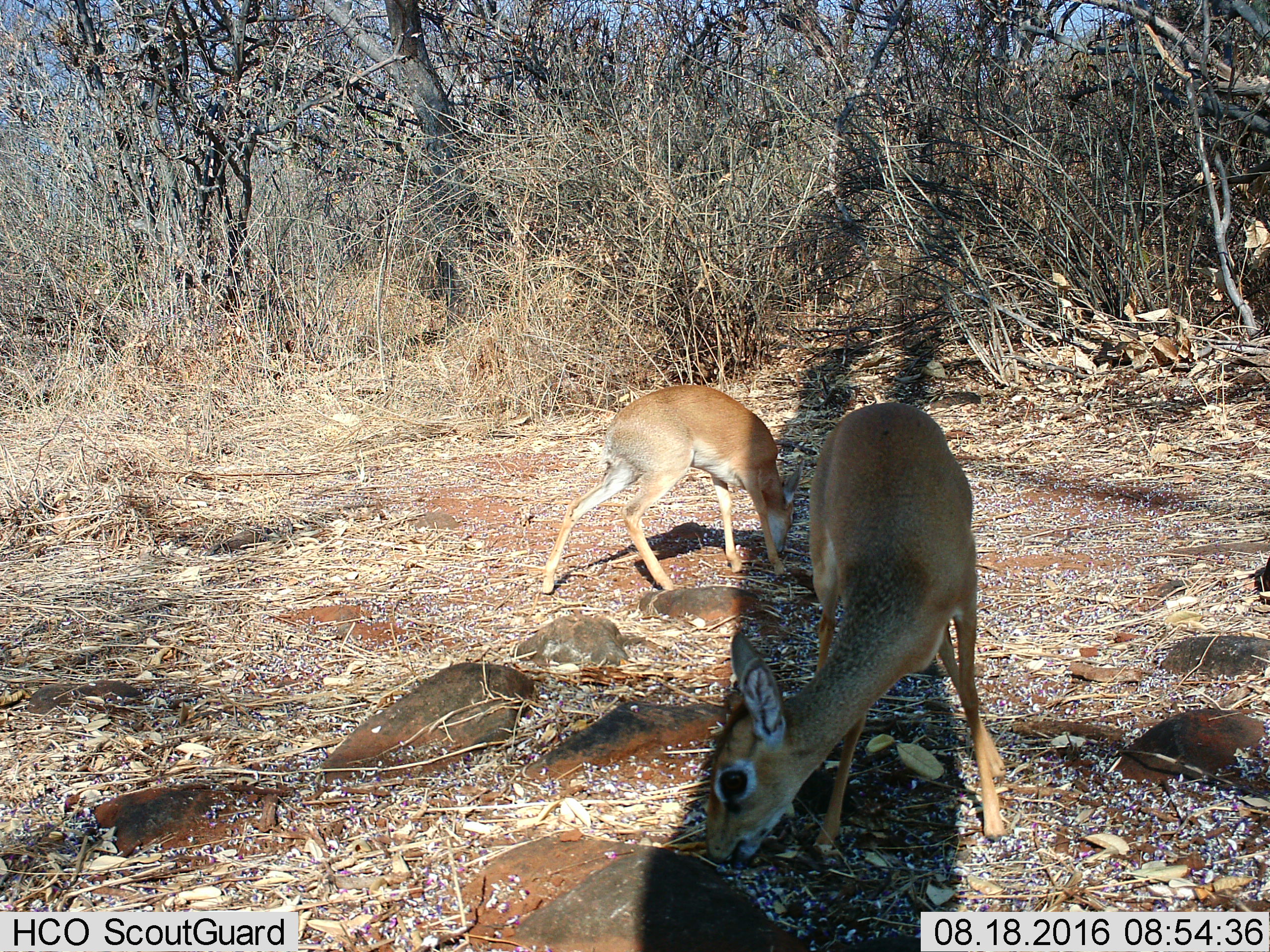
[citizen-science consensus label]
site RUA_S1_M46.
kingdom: Animalia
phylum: Chordata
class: Mammalia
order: Artiodactyla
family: Bovidae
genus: Madoqua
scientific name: Madoqua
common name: dik-dik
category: dikdik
Dikdik (dik-dik) (Madoqua), count 2. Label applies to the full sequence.